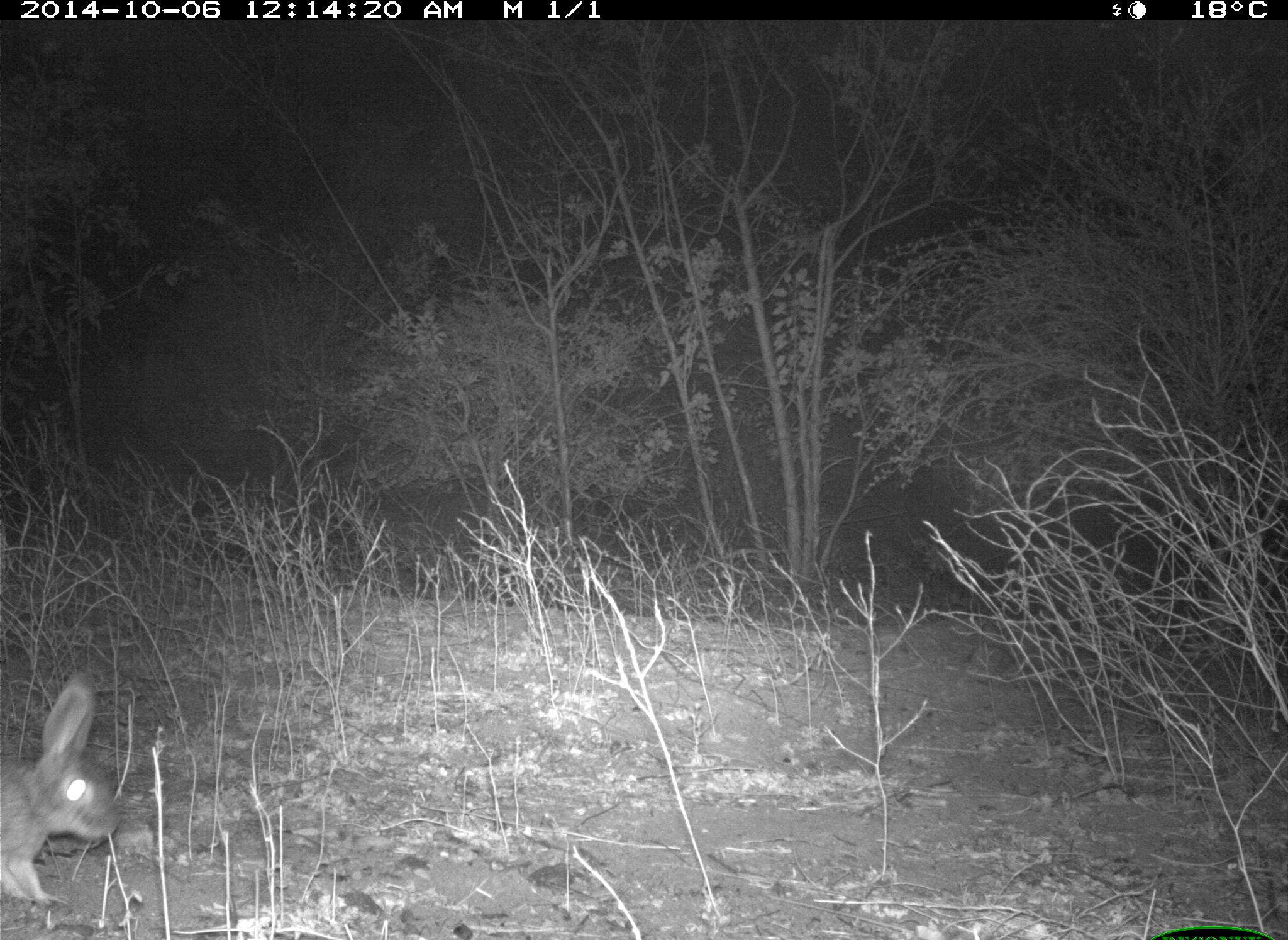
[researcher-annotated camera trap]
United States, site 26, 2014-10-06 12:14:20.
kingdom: Animalia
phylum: Chordata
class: Mammalia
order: Lagomorpha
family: Leporidae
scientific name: Leporidae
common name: rabbits and hares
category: rabbit